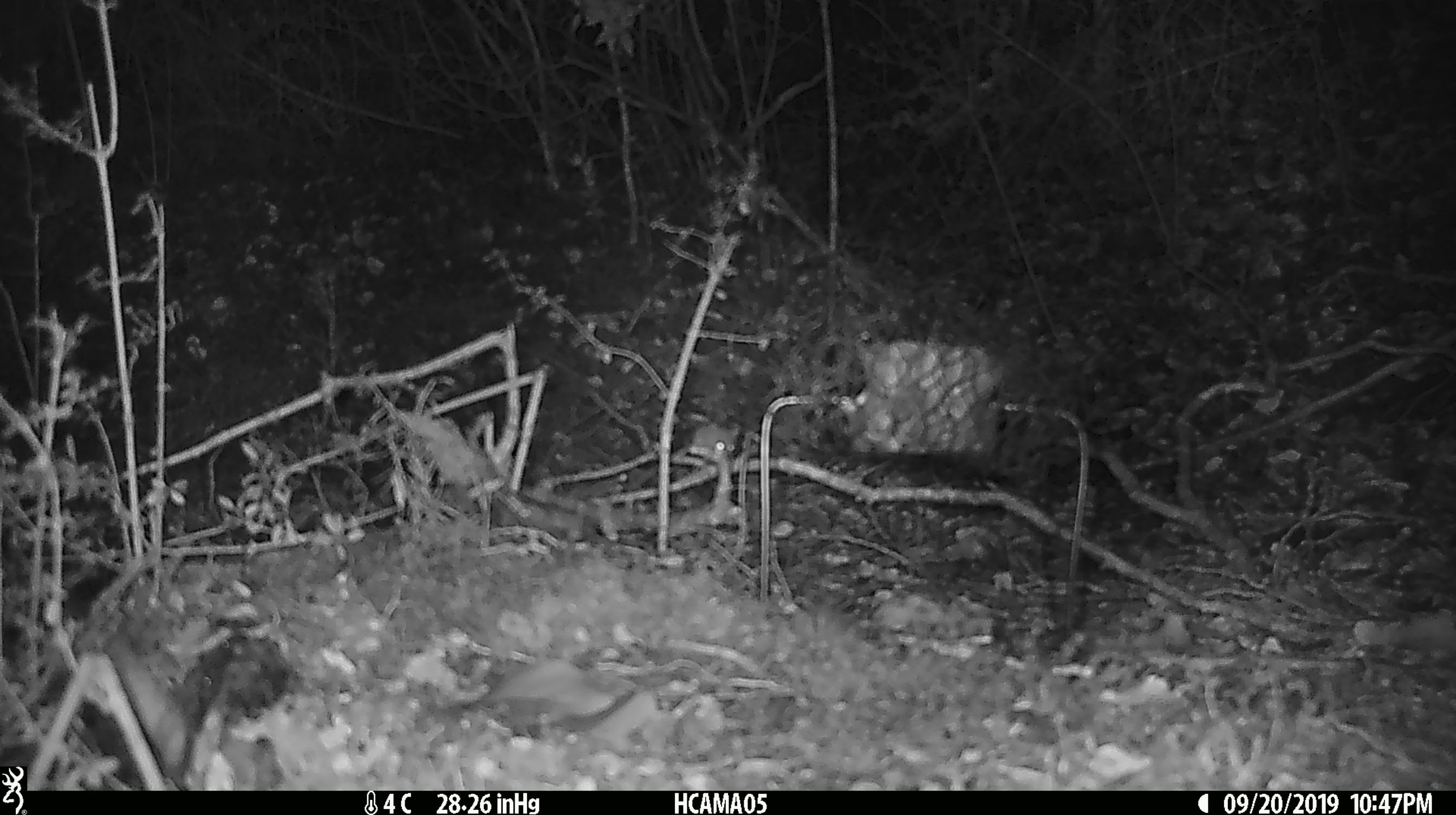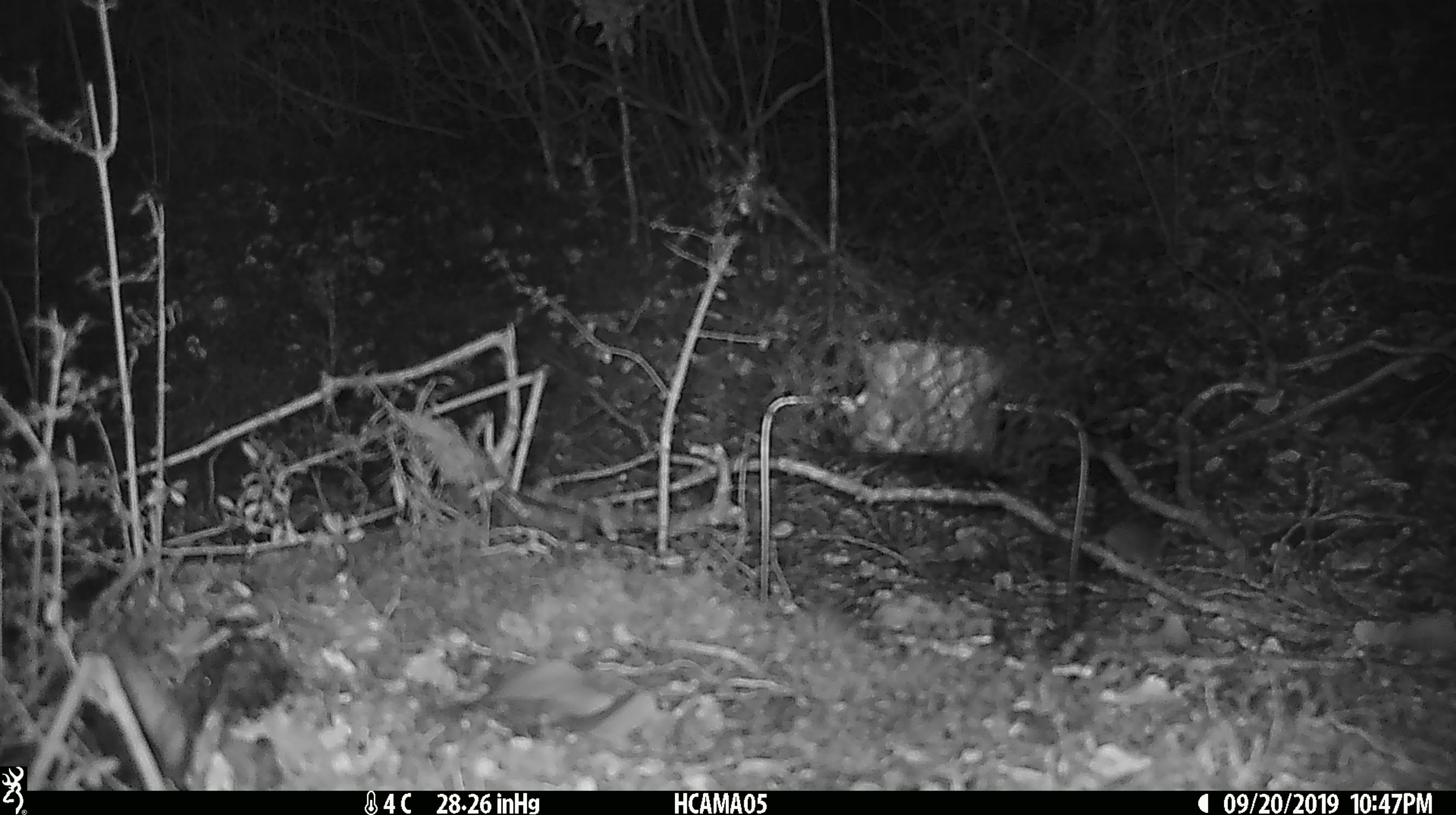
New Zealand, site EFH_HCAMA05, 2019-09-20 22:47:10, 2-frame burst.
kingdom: Animalia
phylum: Chordata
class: Mammalia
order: Rodentia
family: Muridae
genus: Mus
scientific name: Mus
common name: mouse